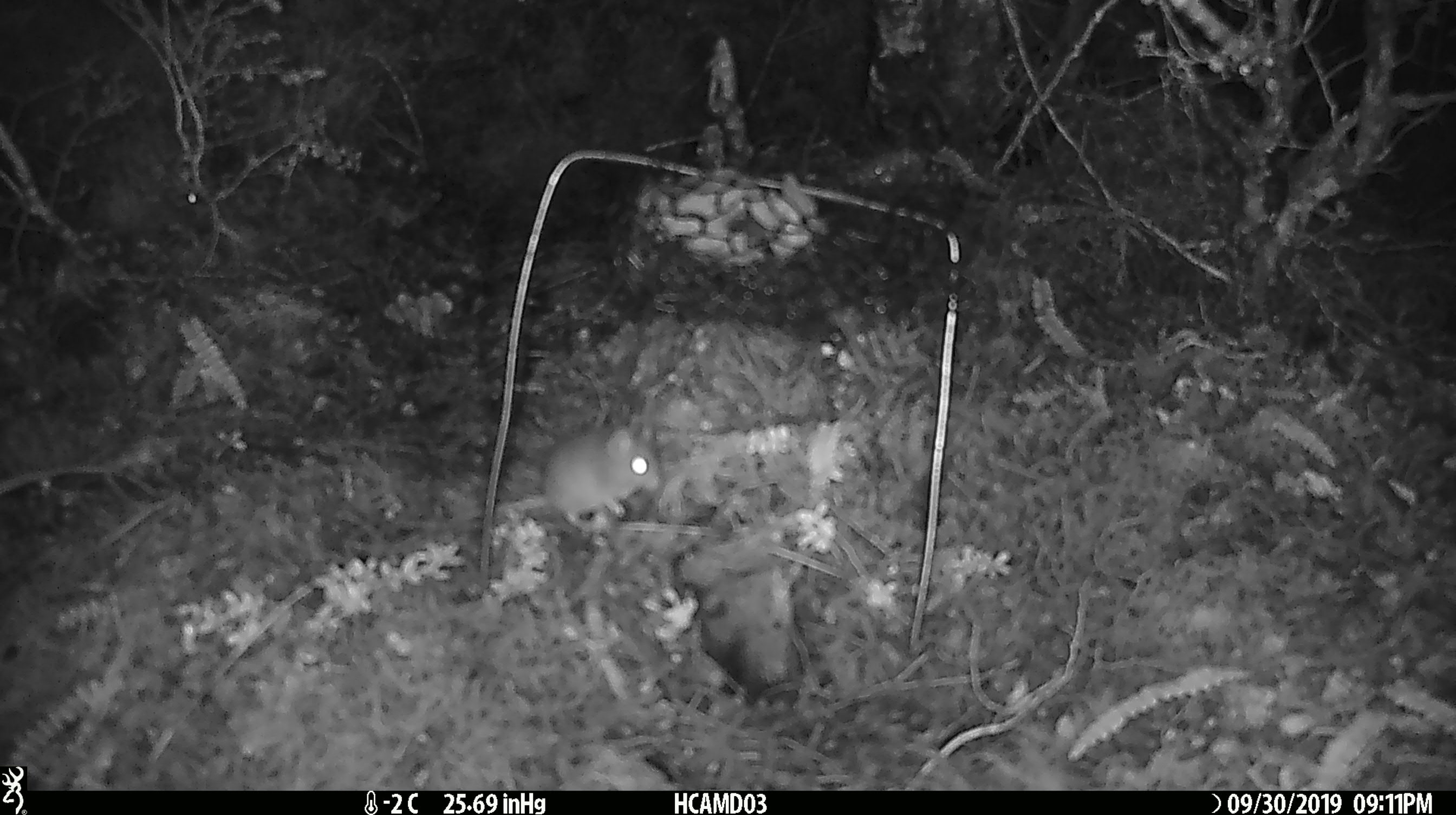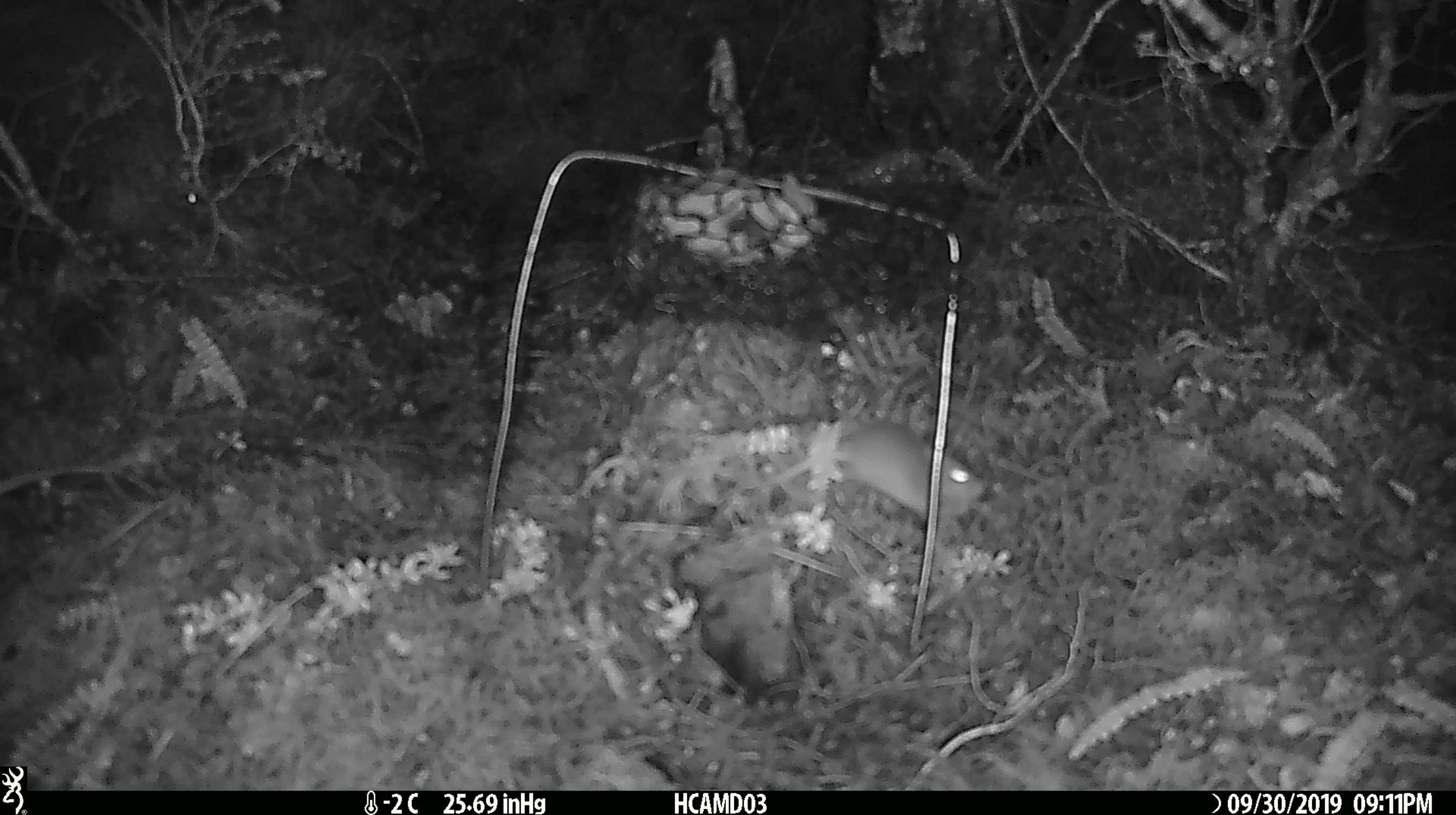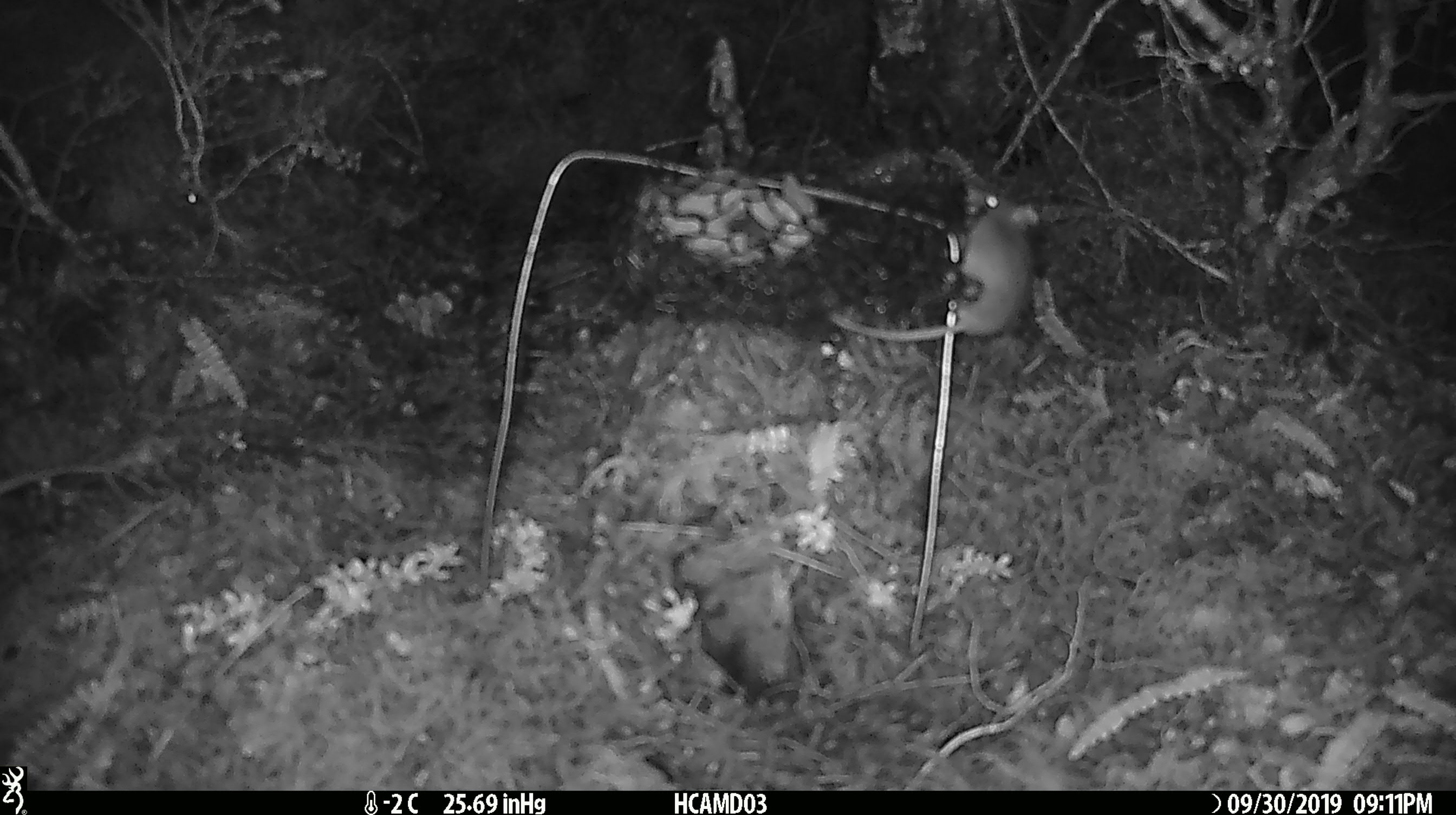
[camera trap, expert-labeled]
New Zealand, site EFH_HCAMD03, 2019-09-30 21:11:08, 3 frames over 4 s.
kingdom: Animalia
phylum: Chordata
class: Mammalia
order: Rodentia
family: Muridae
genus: Mus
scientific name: Mus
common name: mouse